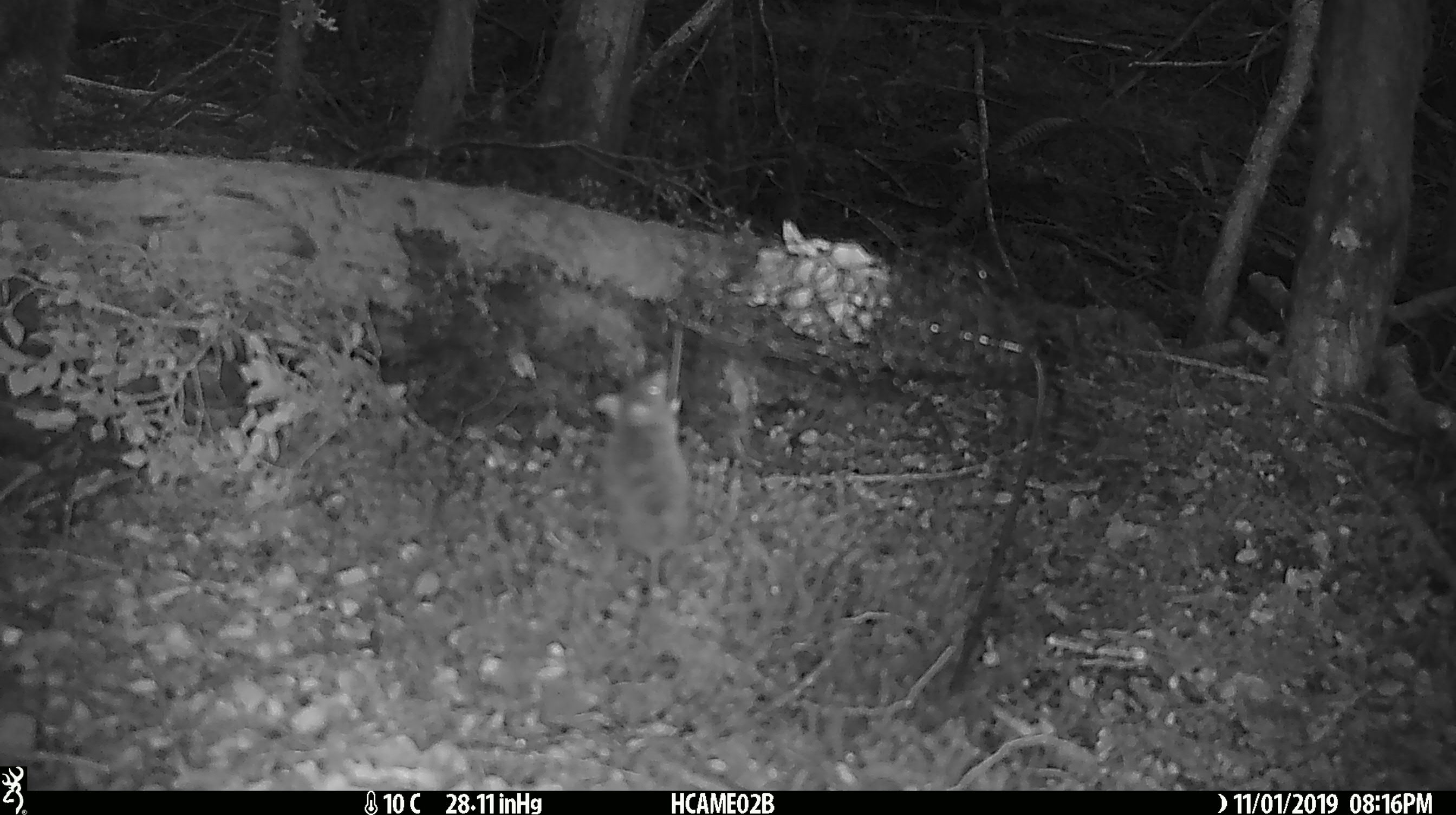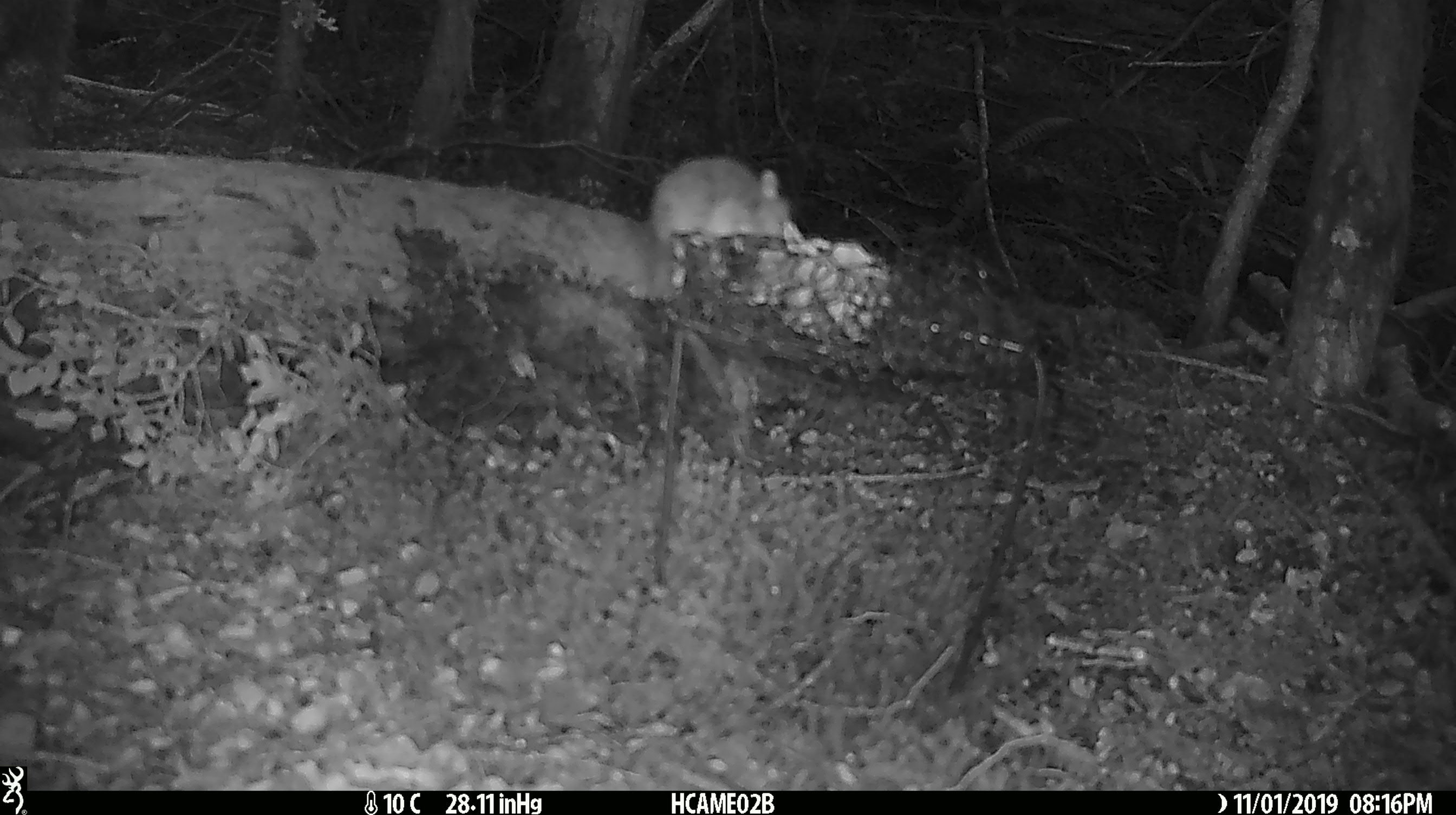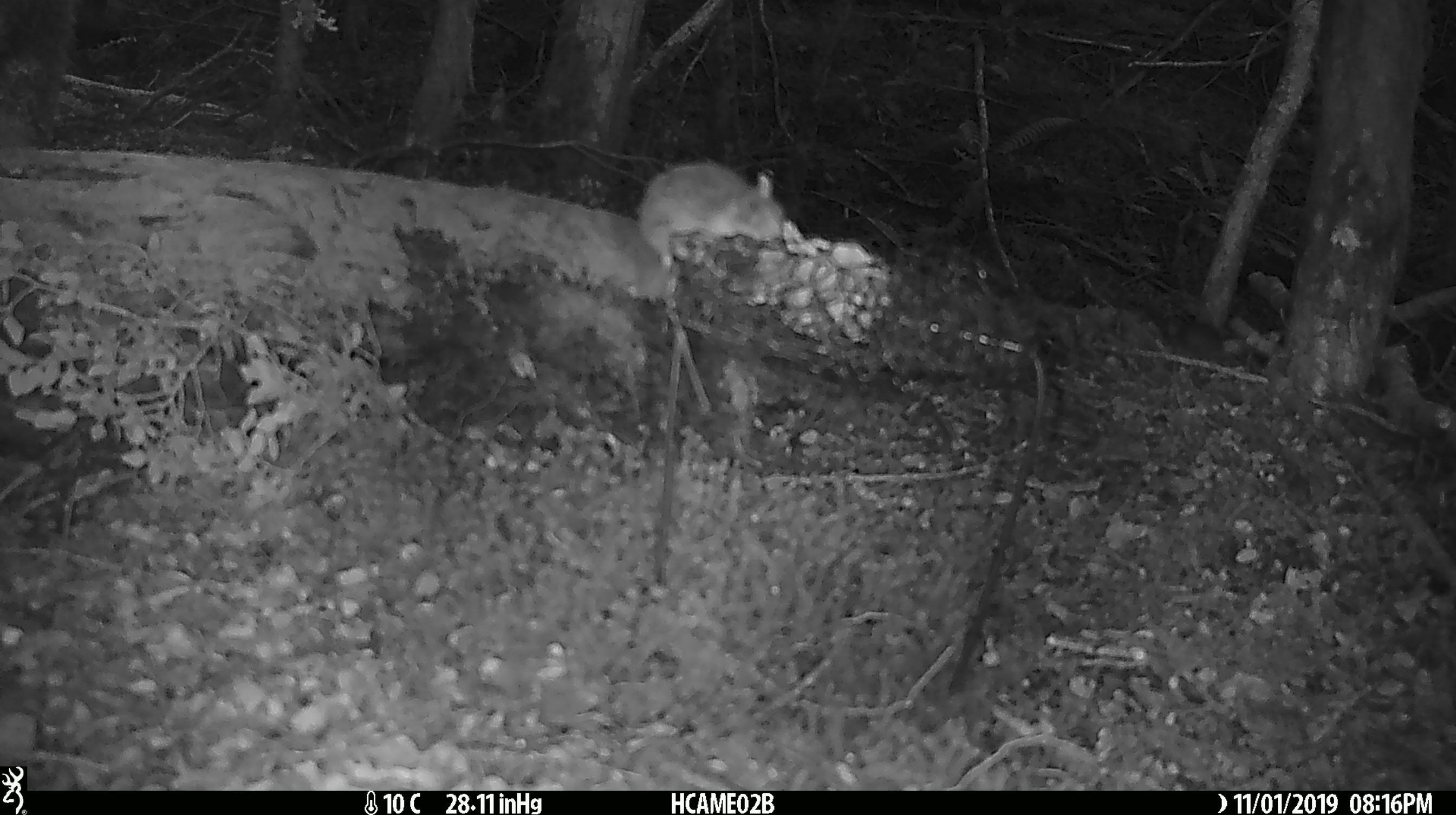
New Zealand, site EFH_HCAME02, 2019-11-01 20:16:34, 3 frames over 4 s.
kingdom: Animalia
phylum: Chordata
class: Mammalia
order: Rodentia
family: Muridae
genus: Mus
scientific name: Mus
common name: mouse